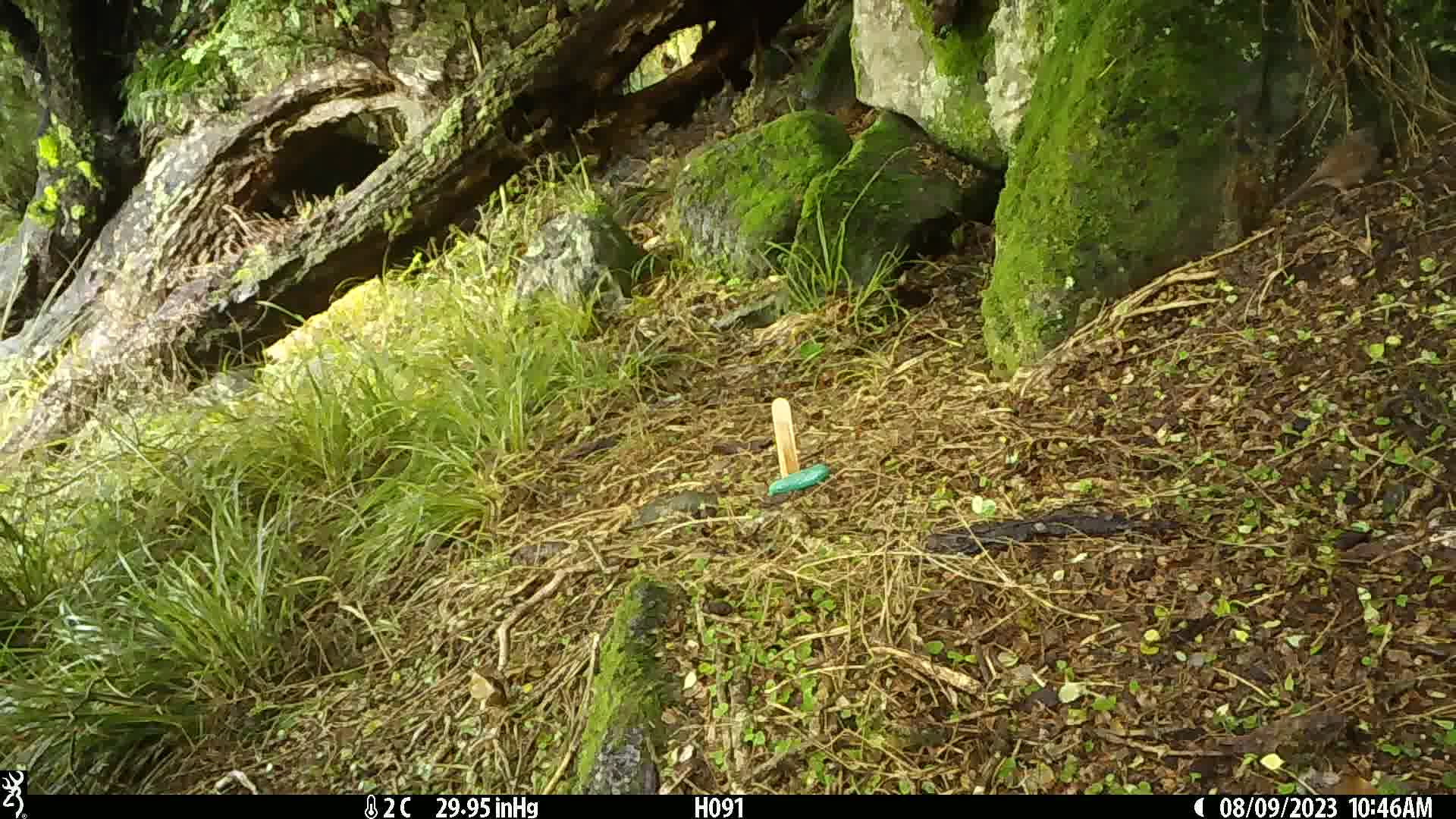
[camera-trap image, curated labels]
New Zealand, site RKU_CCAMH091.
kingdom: Animalia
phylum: Chordata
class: Aves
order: Passeriformes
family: Prunellidae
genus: Prunella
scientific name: Prunella modularis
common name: dunnock